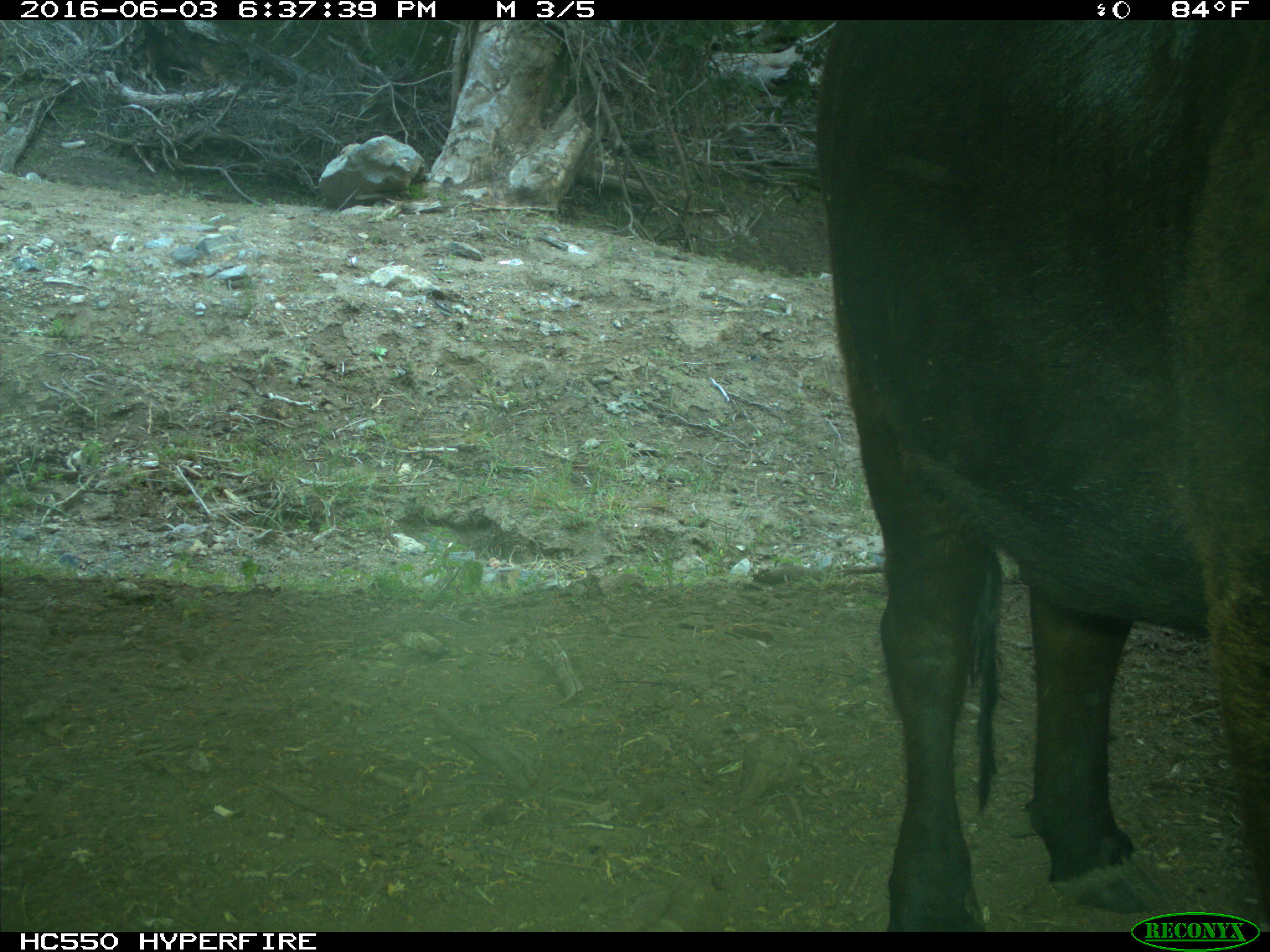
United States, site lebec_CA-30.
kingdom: Animalia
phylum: Chordata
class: Mammalia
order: Artiodactyla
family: Bovidae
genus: Bos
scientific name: Bos taurus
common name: domestic cow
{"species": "Bos taurus (domestic cow)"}